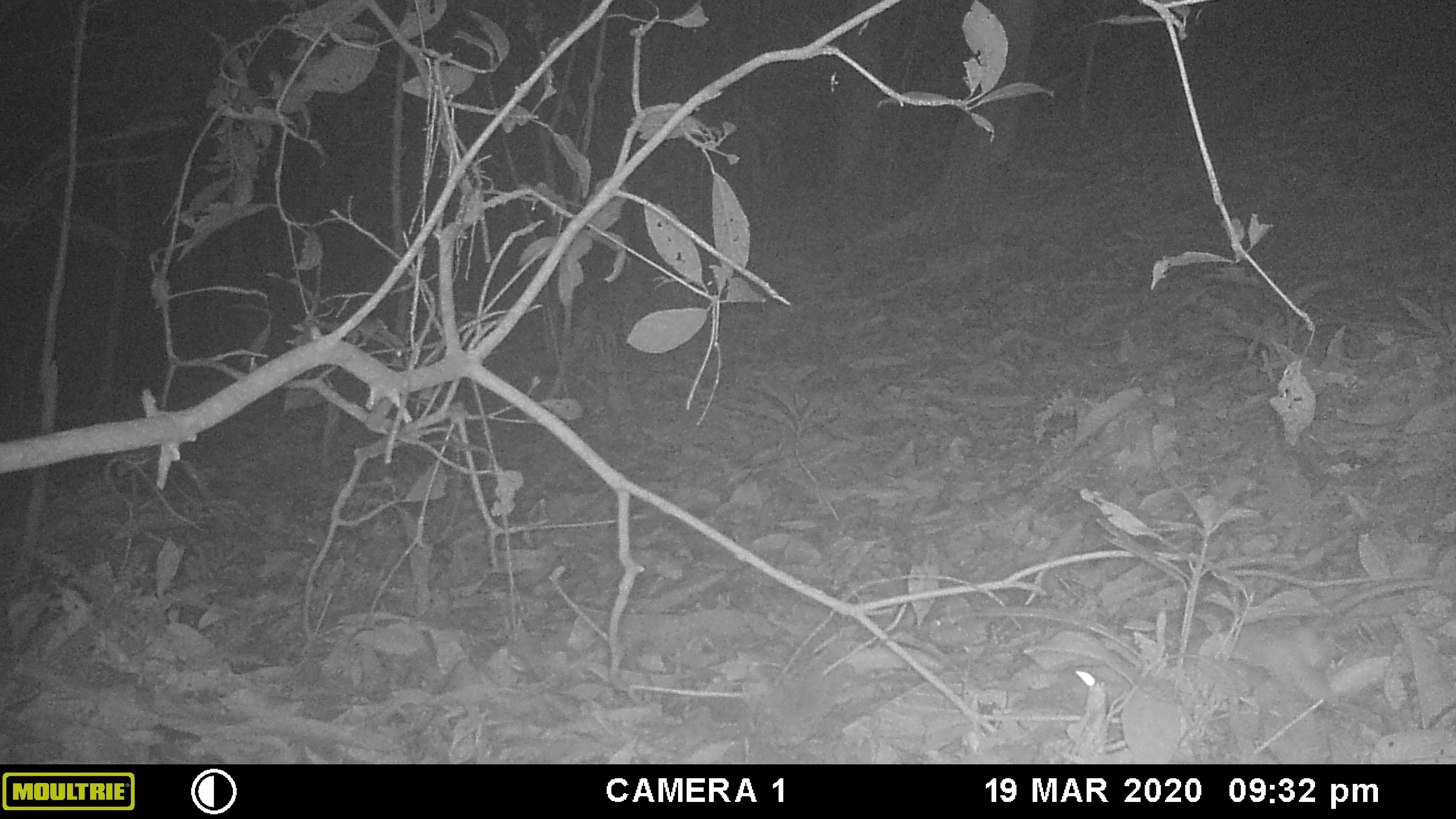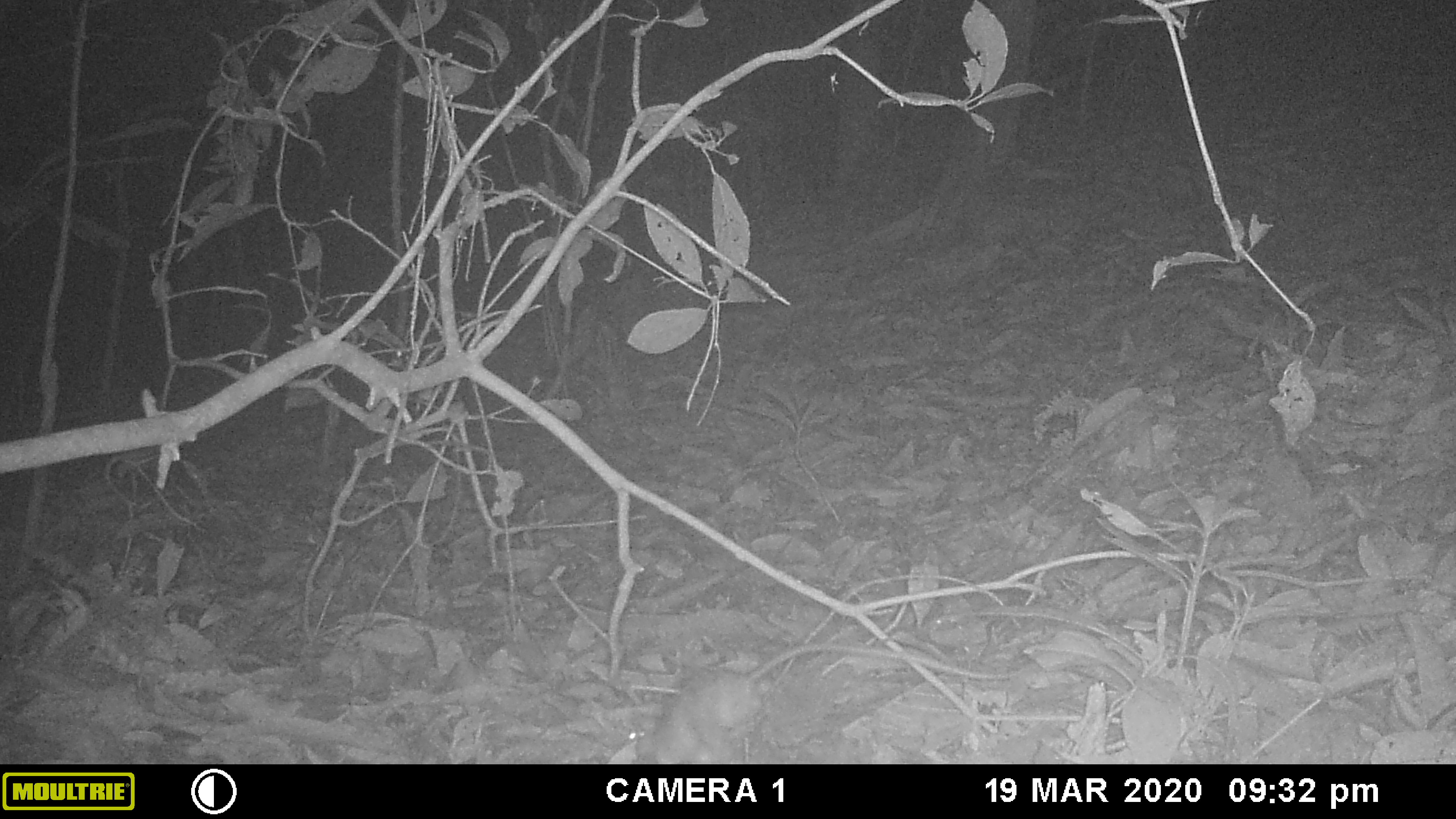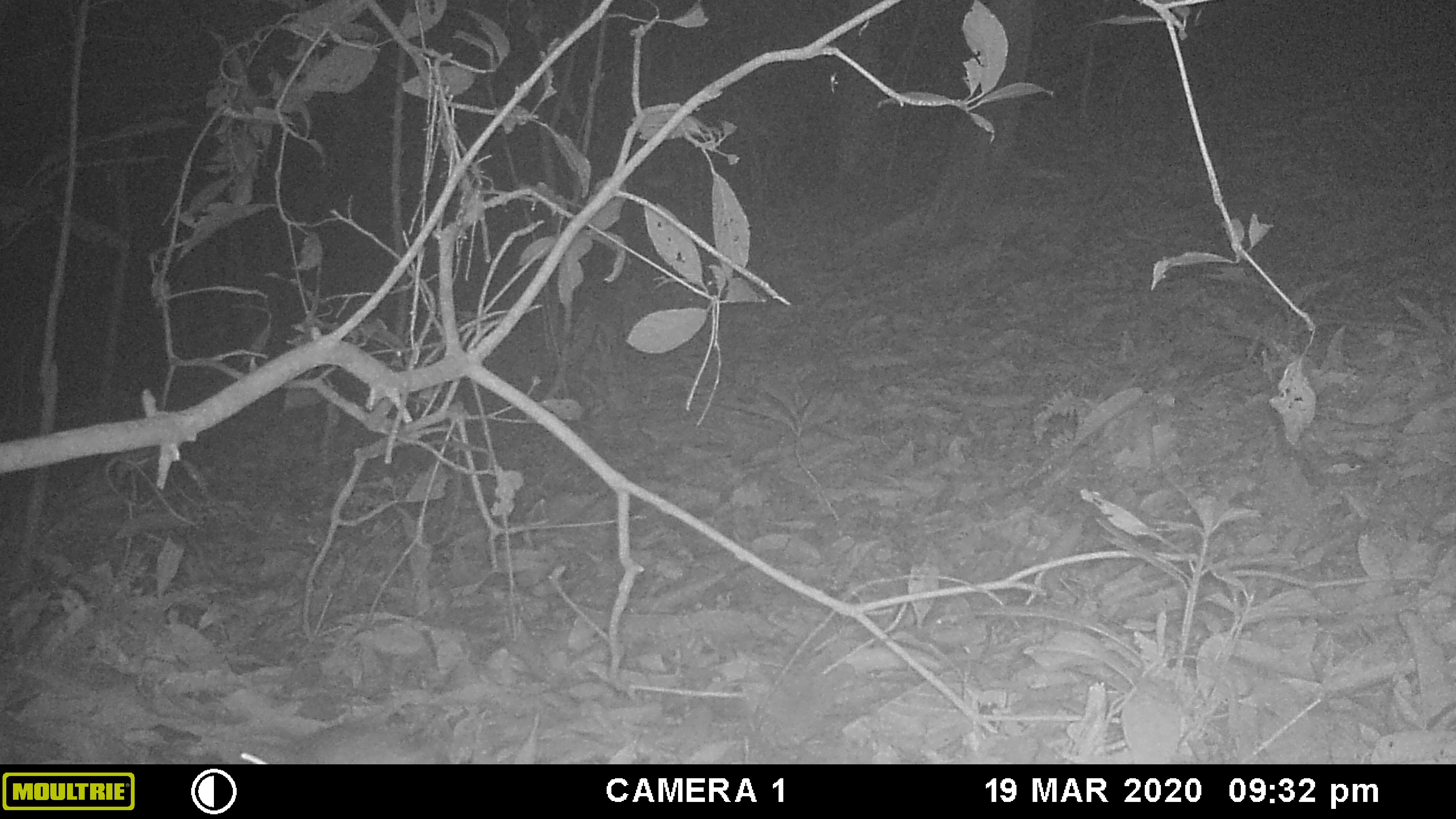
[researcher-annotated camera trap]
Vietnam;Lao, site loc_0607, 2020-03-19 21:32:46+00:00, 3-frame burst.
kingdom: Animalia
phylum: Chordata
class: Mammalia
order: Rodentia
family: Muridae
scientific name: Muridae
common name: old-world mice and rats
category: unidentified murid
Unidentified murid (old-world mice and rats) (Muridae). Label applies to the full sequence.